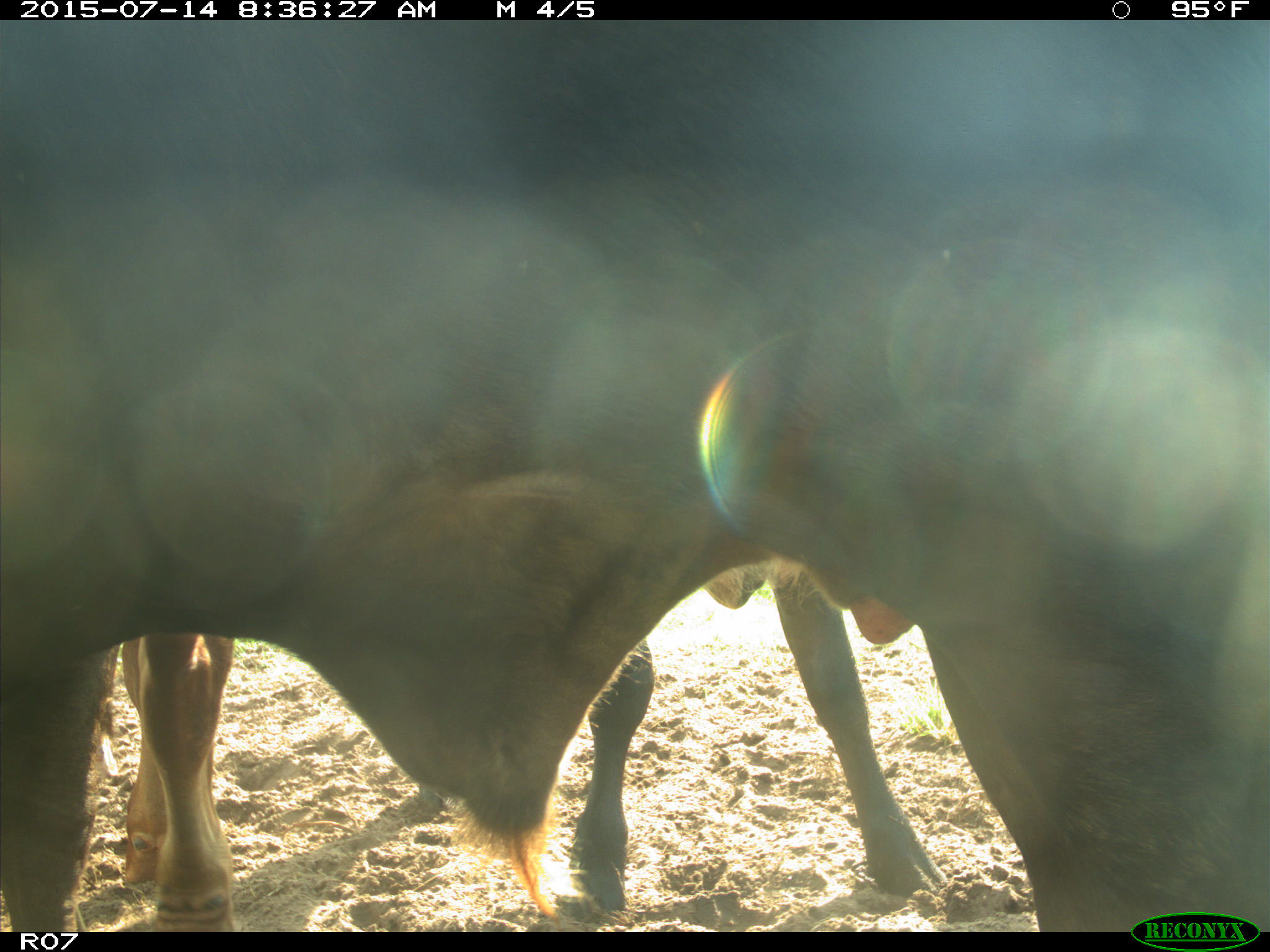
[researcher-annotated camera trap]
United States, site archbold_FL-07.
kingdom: Animalia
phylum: Chordata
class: Mammalia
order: Artiodactyla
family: Bovidae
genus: Bos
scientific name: Bos taurus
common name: domestic cow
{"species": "Bos taurus (domestic cow)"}